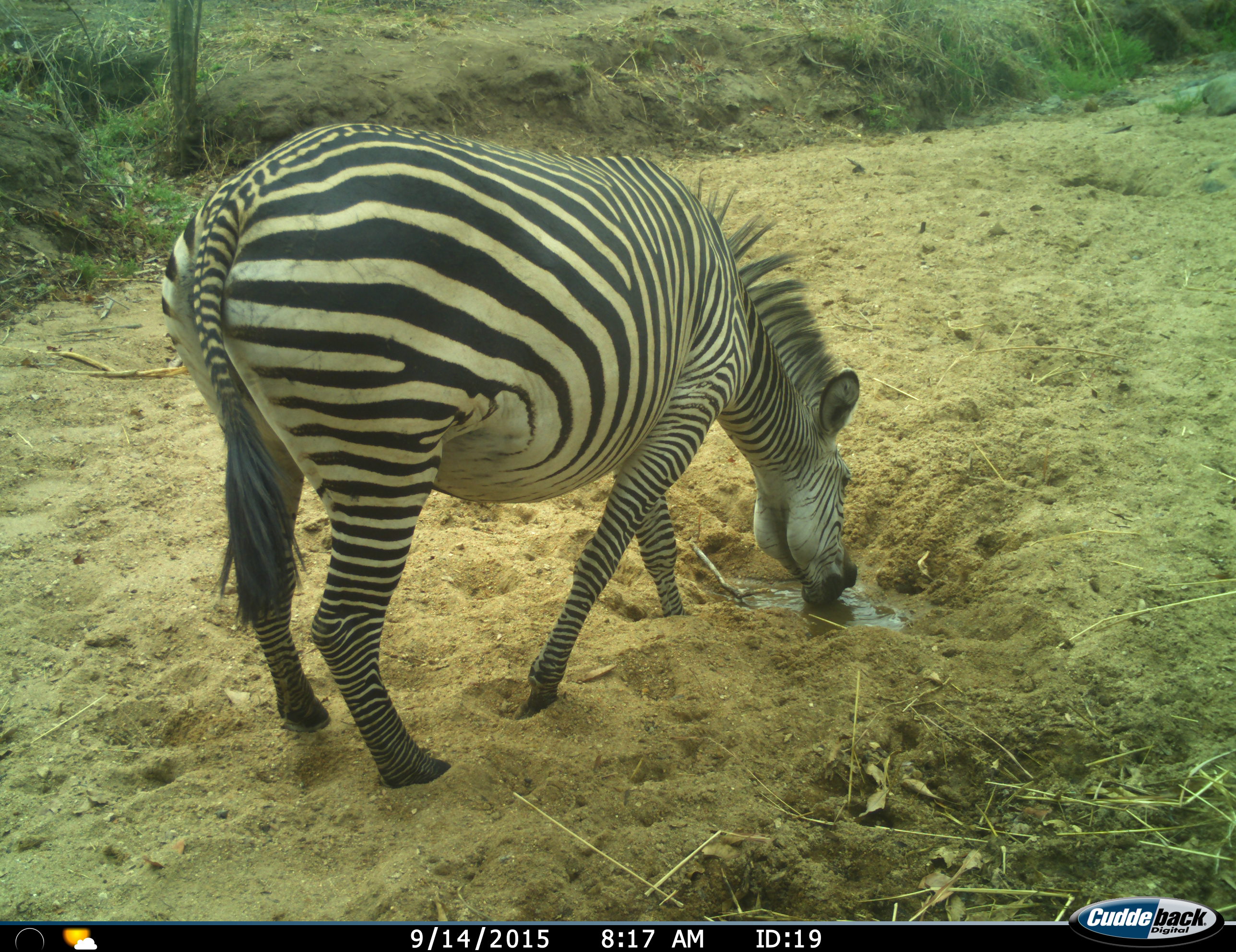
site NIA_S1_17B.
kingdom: Animalia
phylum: Chordata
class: Mammalia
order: Perissodactyla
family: Equidae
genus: Equus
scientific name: Equus quagga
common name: plains zebra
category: zebraplains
Zebraplains (plains zebra) (Equus quagga), count 1. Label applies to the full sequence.